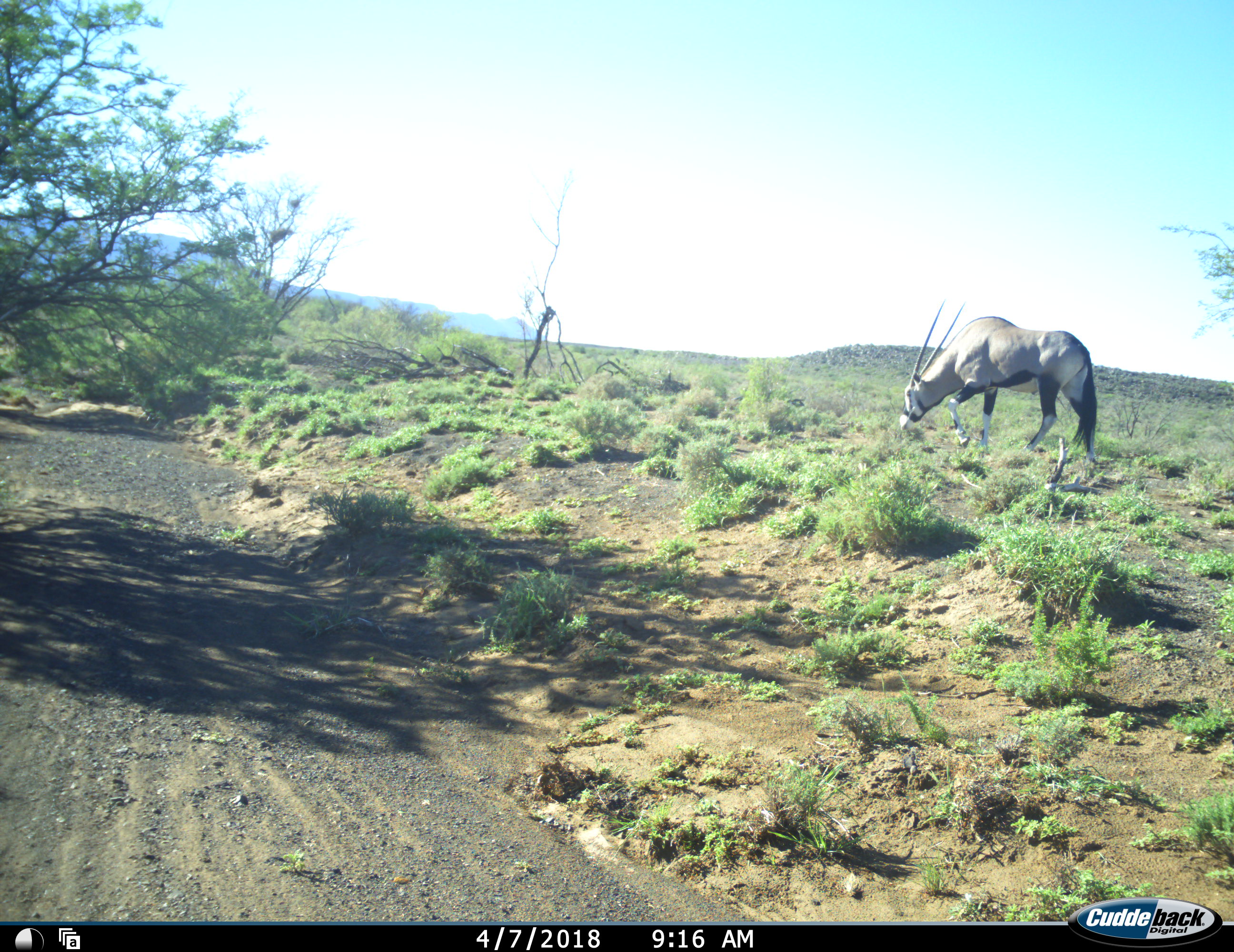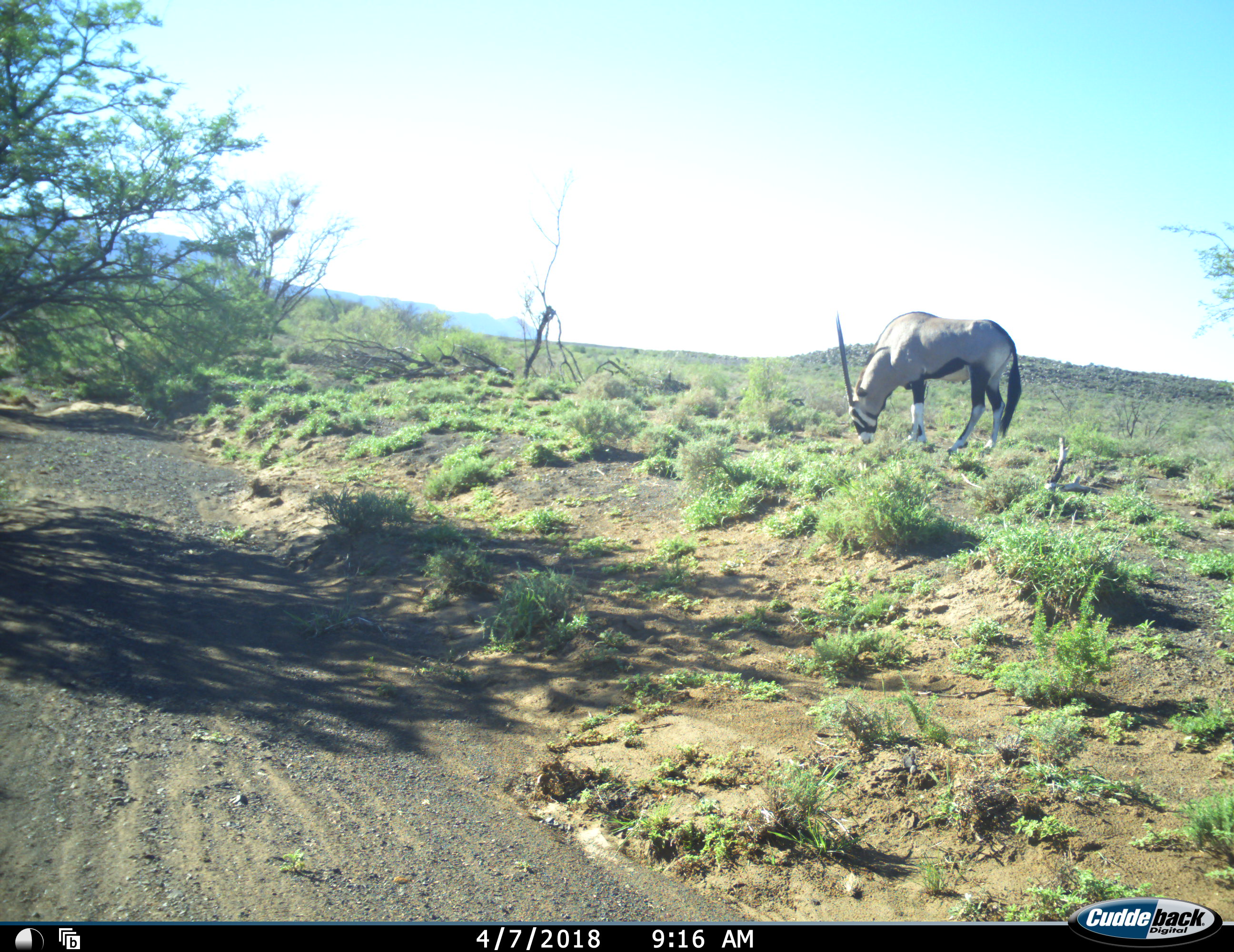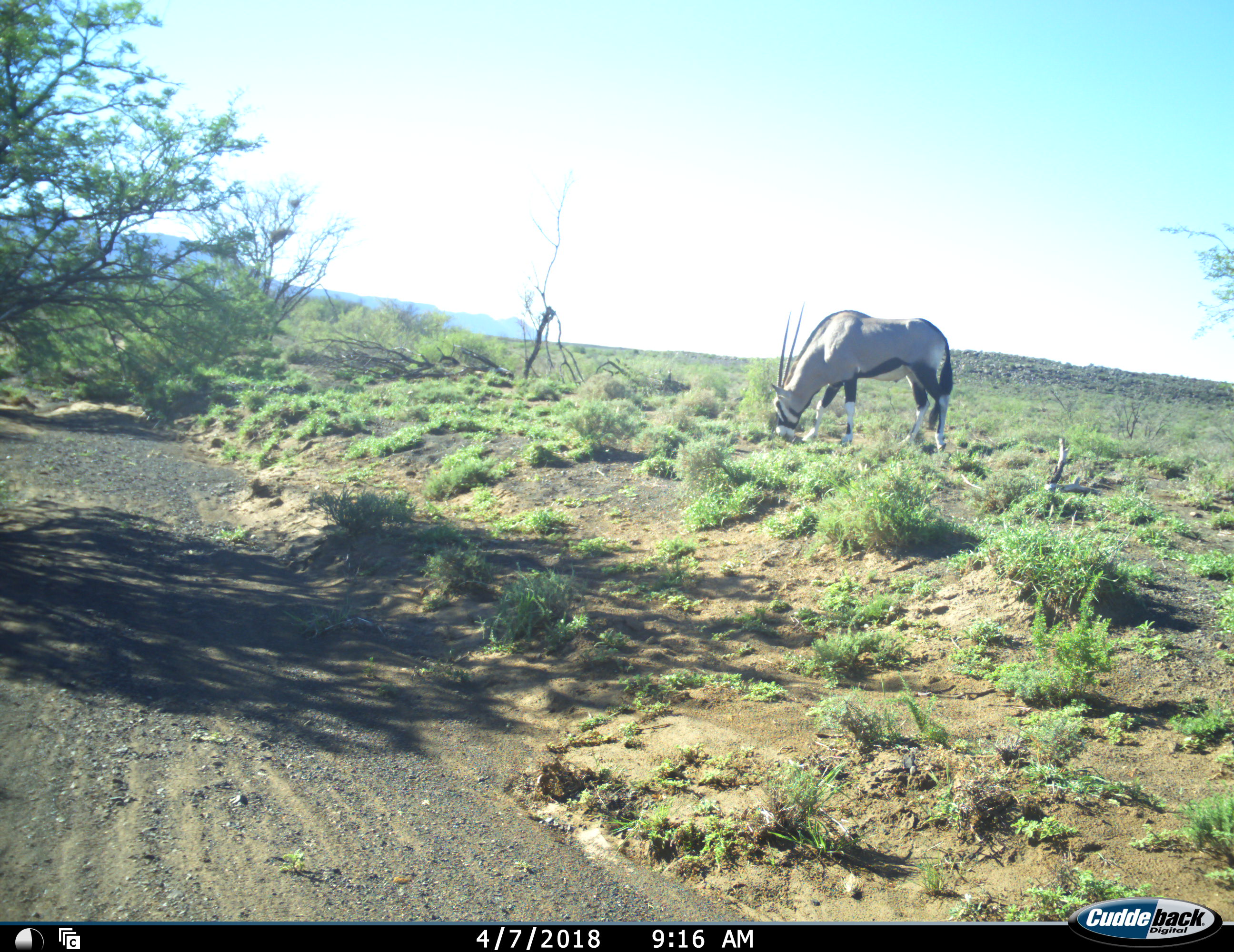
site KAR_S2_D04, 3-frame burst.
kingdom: Animalia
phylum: Chordata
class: Mammalia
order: Artiodactyla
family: Bovidae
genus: Oryx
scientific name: Oryx gazella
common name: gemsbok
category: oryx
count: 1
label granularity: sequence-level